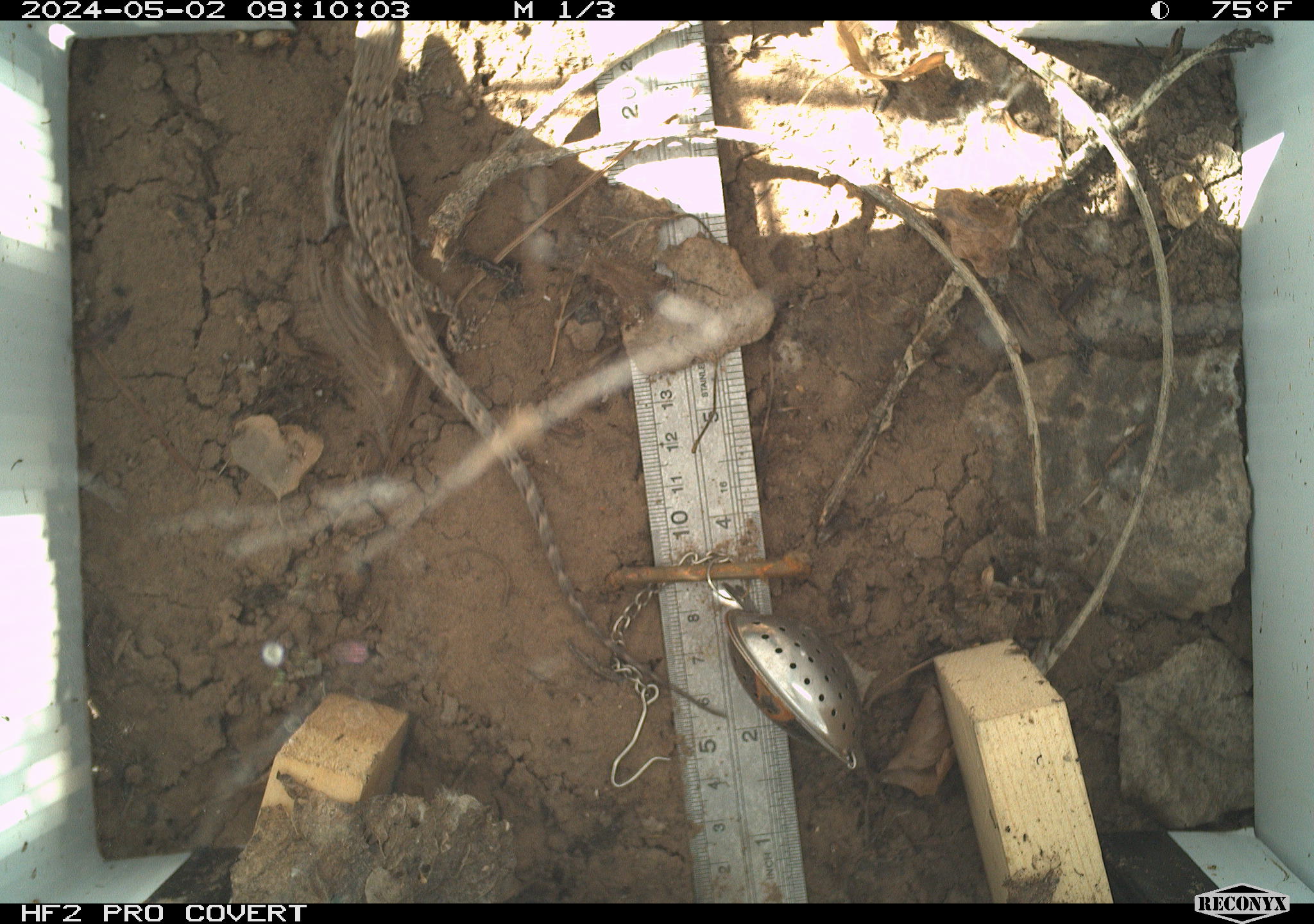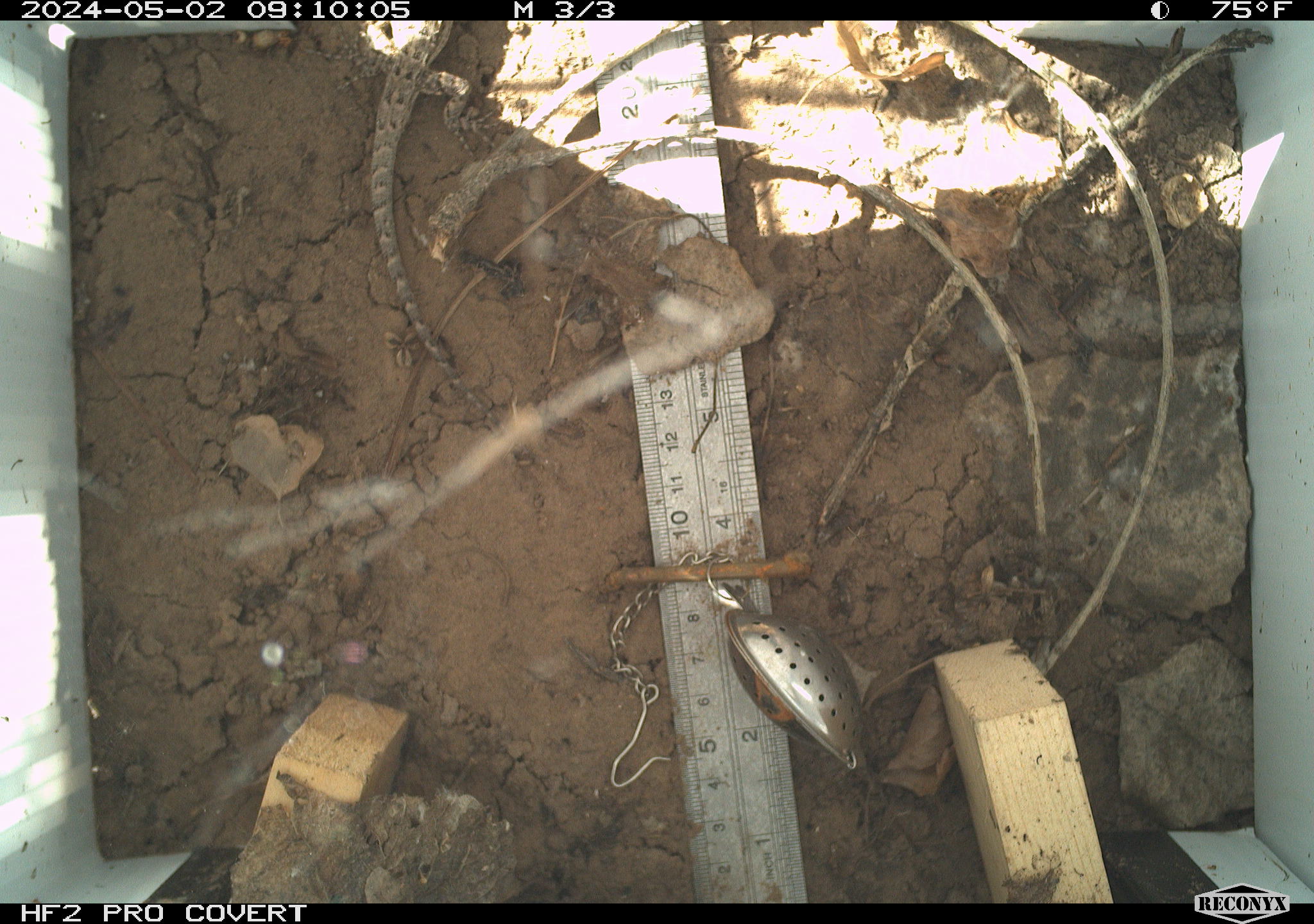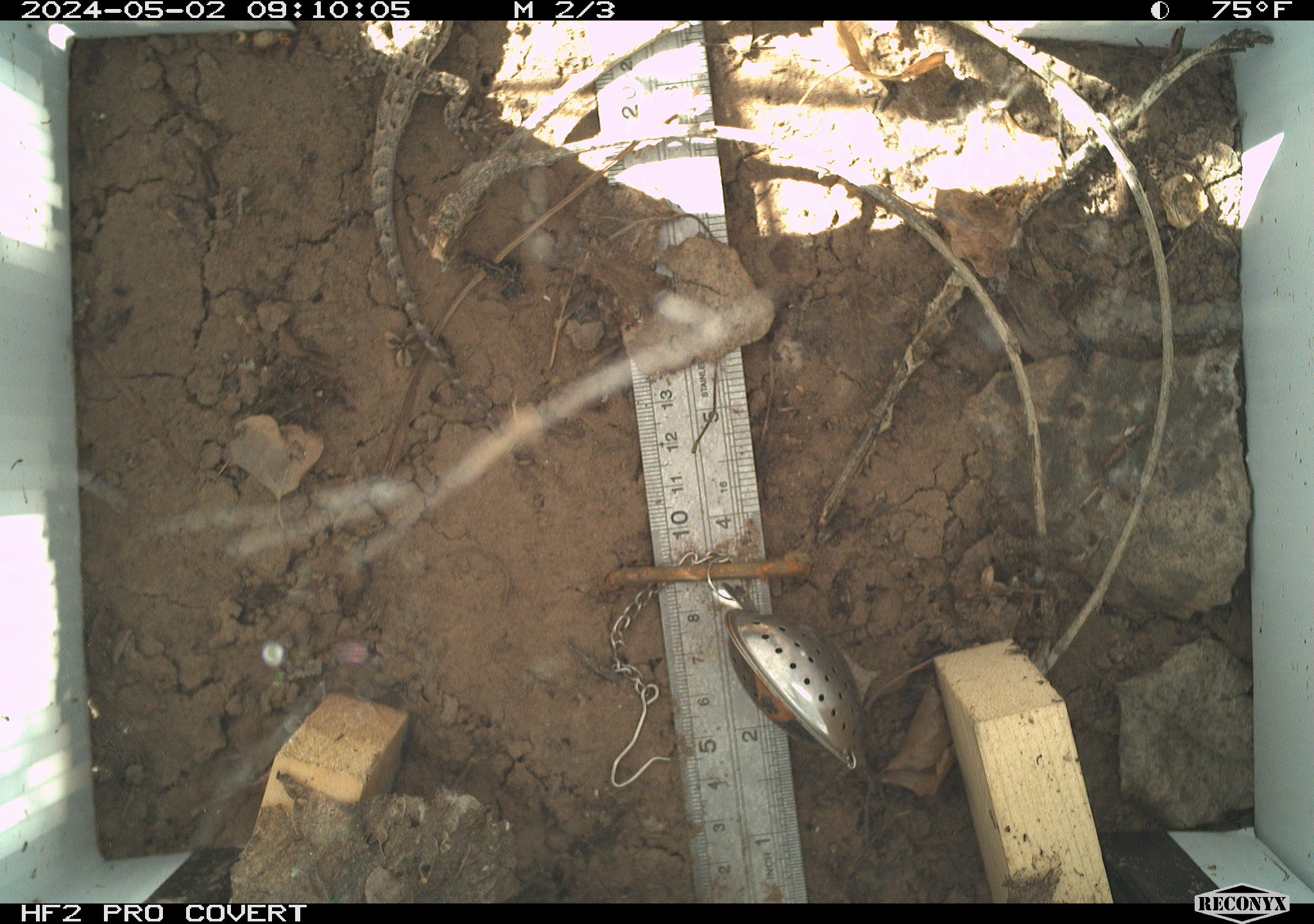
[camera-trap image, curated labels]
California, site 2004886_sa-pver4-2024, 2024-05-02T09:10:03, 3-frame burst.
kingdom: Animalia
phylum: Chordata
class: Reptilia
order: Squamata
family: Phrynosomatidae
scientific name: Phrynosomatidae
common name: phrynosomatid lizards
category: phrynosomatidae family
Phrynosomatidae family (phrynosomatid lizards) (Phrynosomatidae).